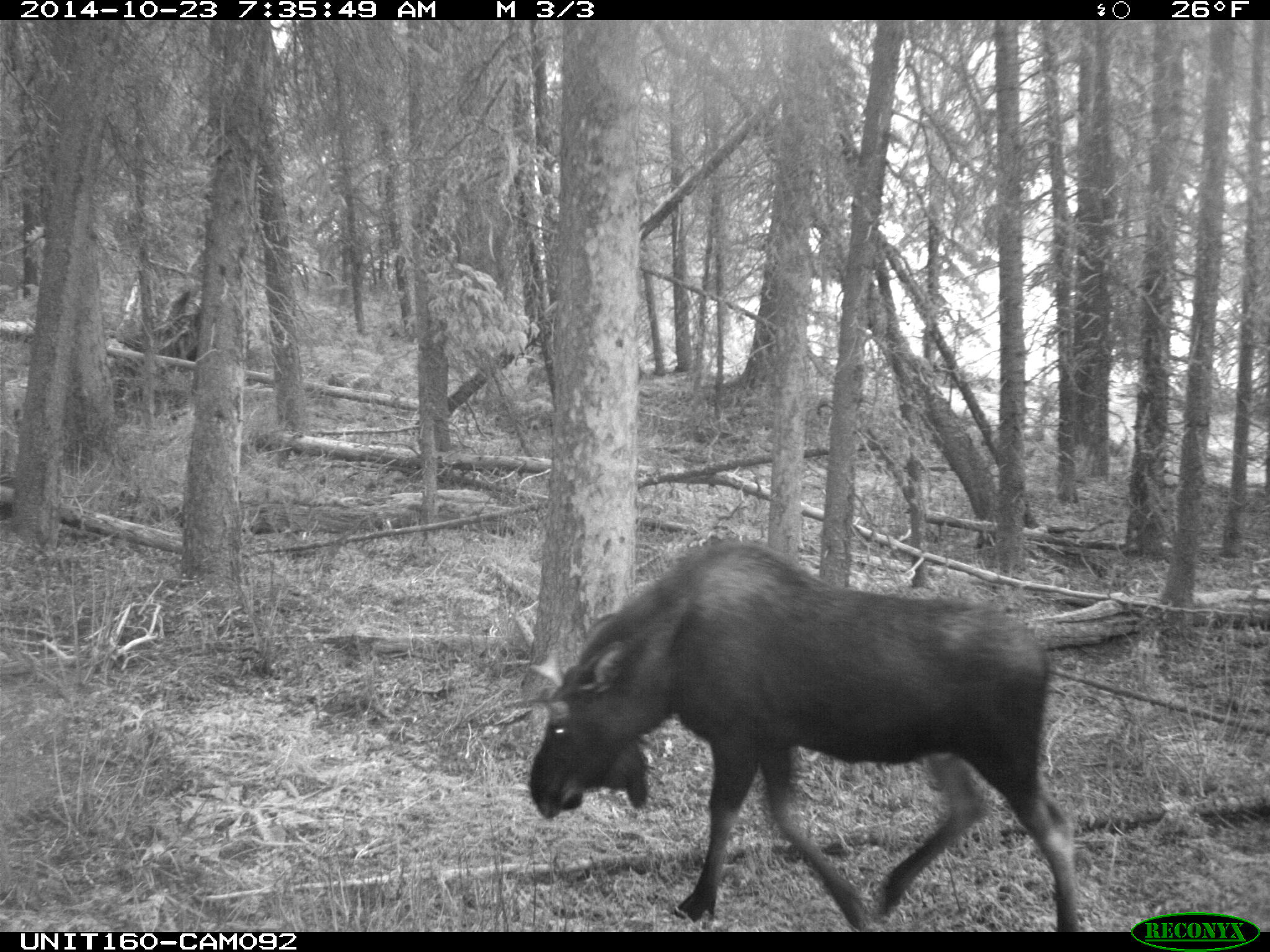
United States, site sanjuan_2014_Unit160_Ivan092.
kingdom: Animalia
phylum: Chordata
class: Mammalia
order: Artiodactyla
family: Cervidae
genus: Alces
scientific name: Alces alces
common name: moose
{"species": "Alces alces (moose)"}